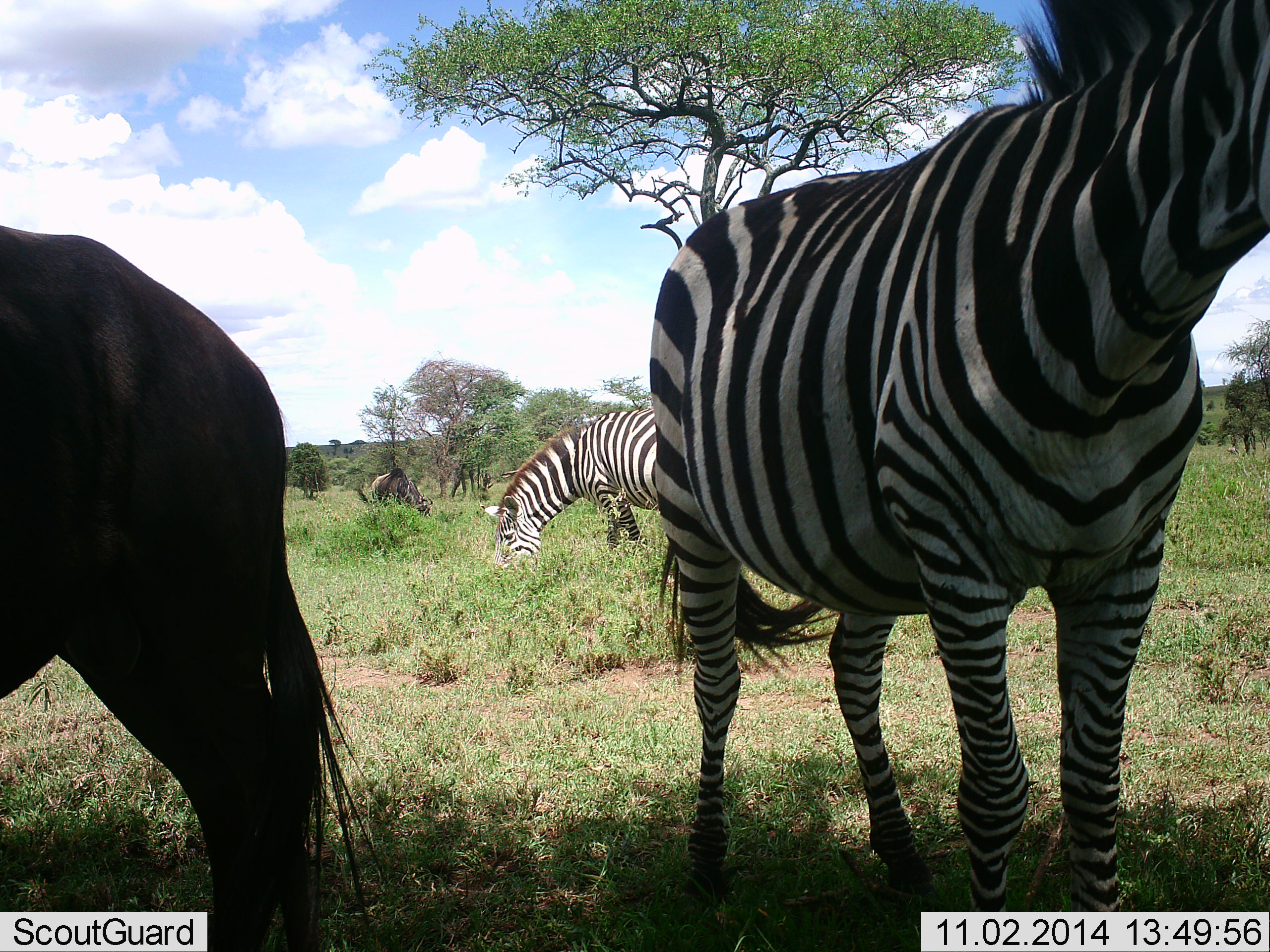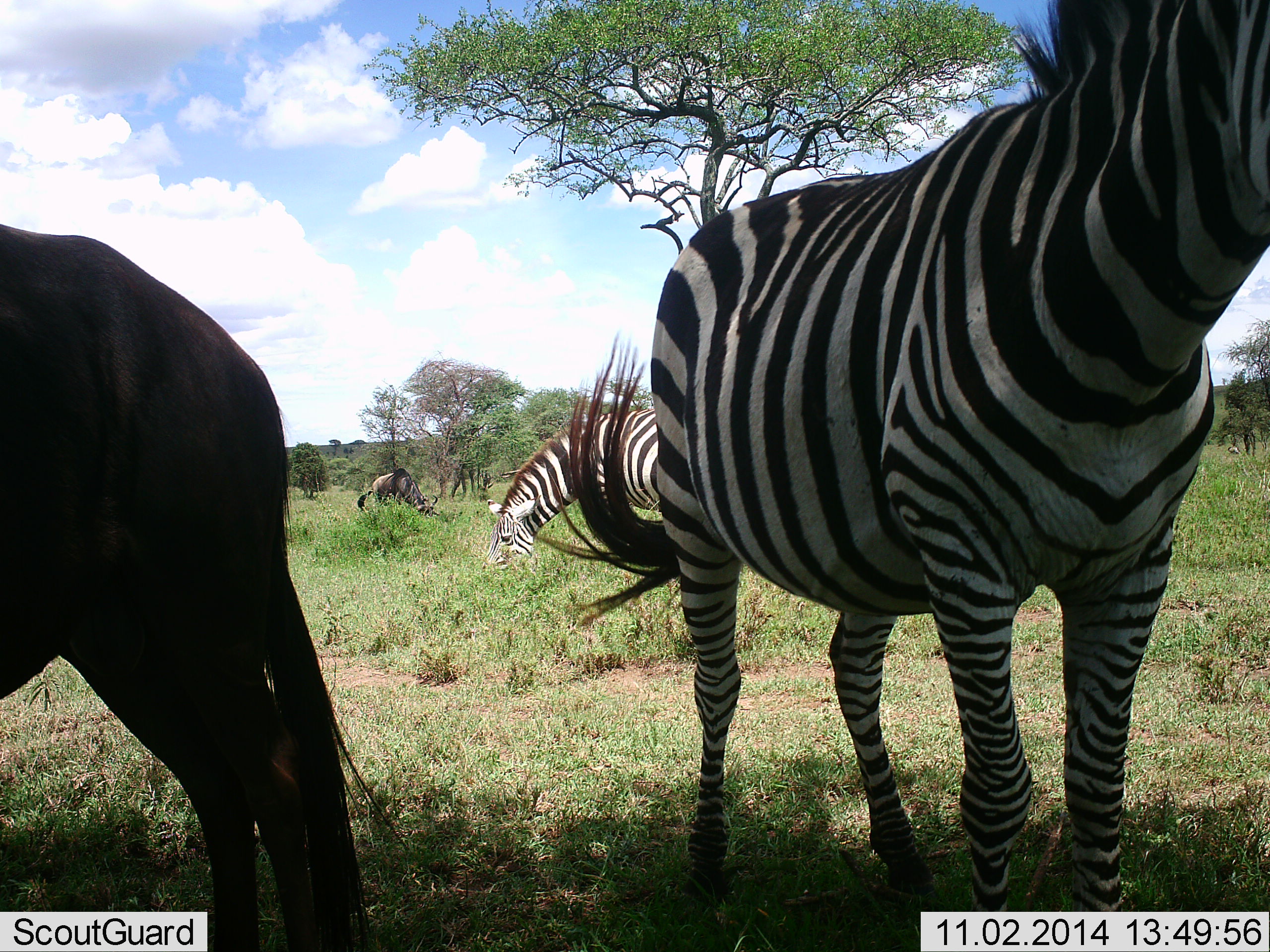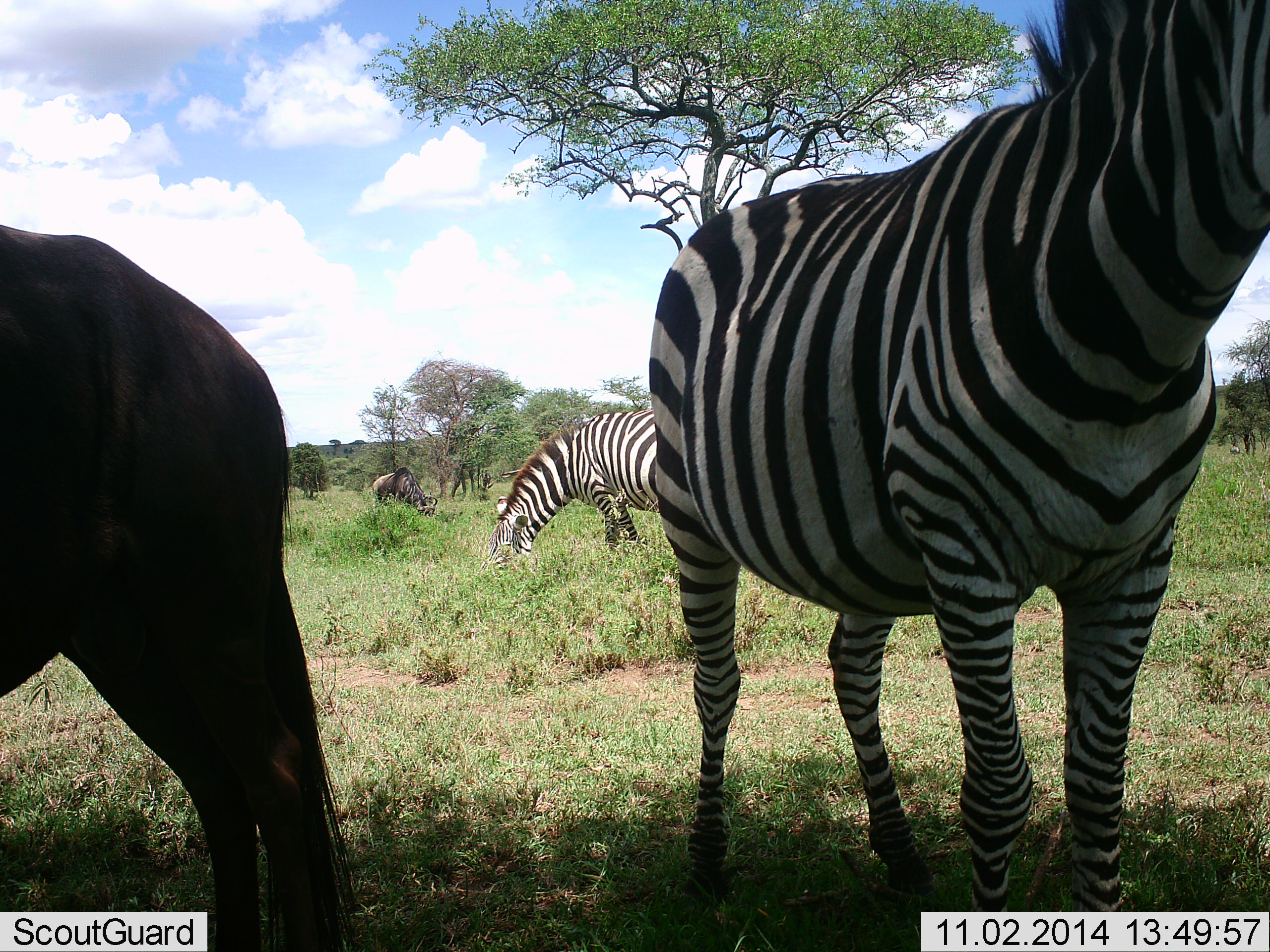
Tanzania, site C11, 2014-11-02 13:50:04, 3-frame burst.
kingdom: Animalia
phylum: Chordata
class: Mammalia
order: Perissodactyla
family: Equidae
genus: Equus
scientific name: Equus quagga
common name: plains zebra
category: zebra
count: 2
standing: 71%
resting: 6%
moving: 0%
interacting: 0%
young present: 0%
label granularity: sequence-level